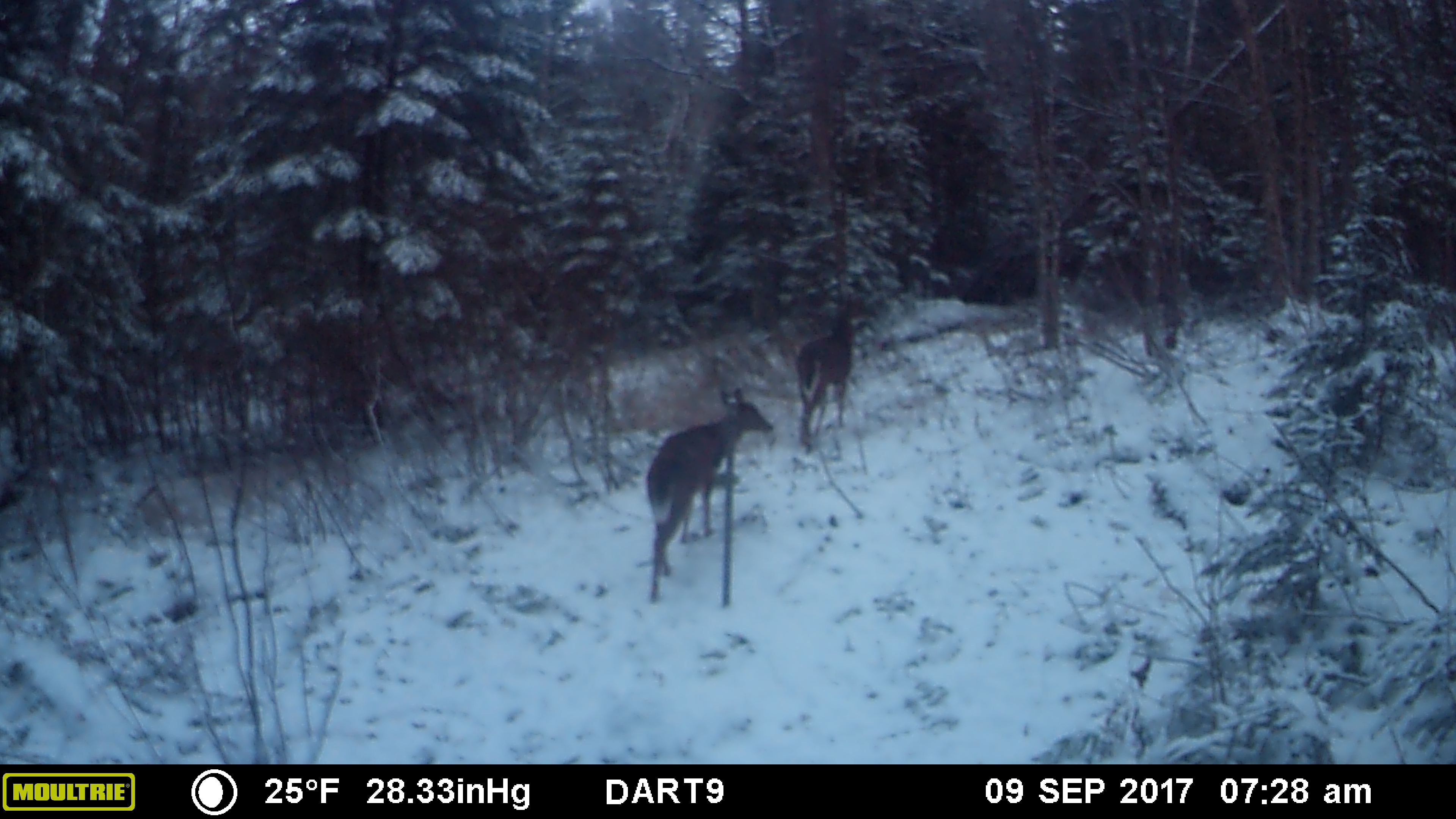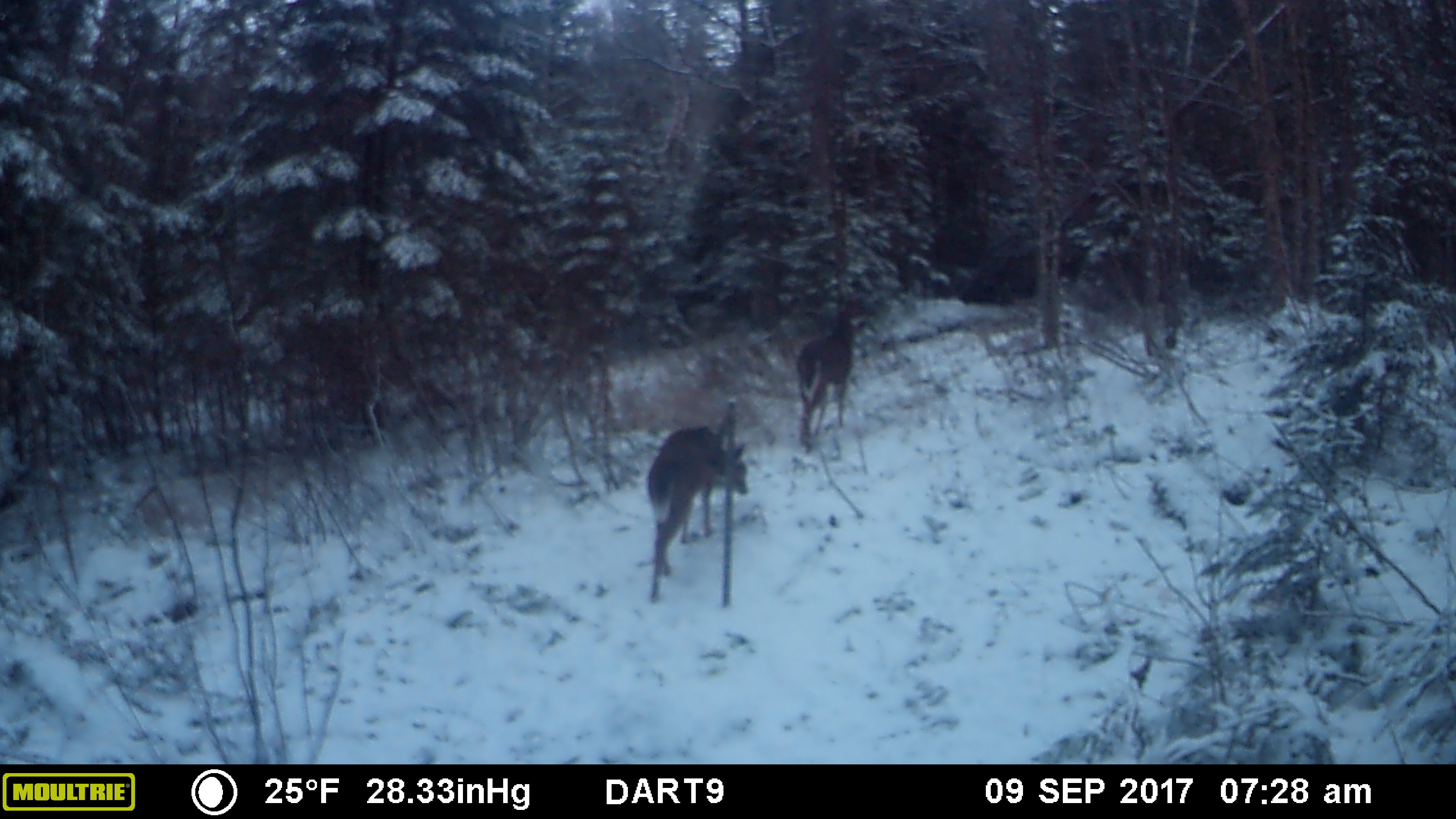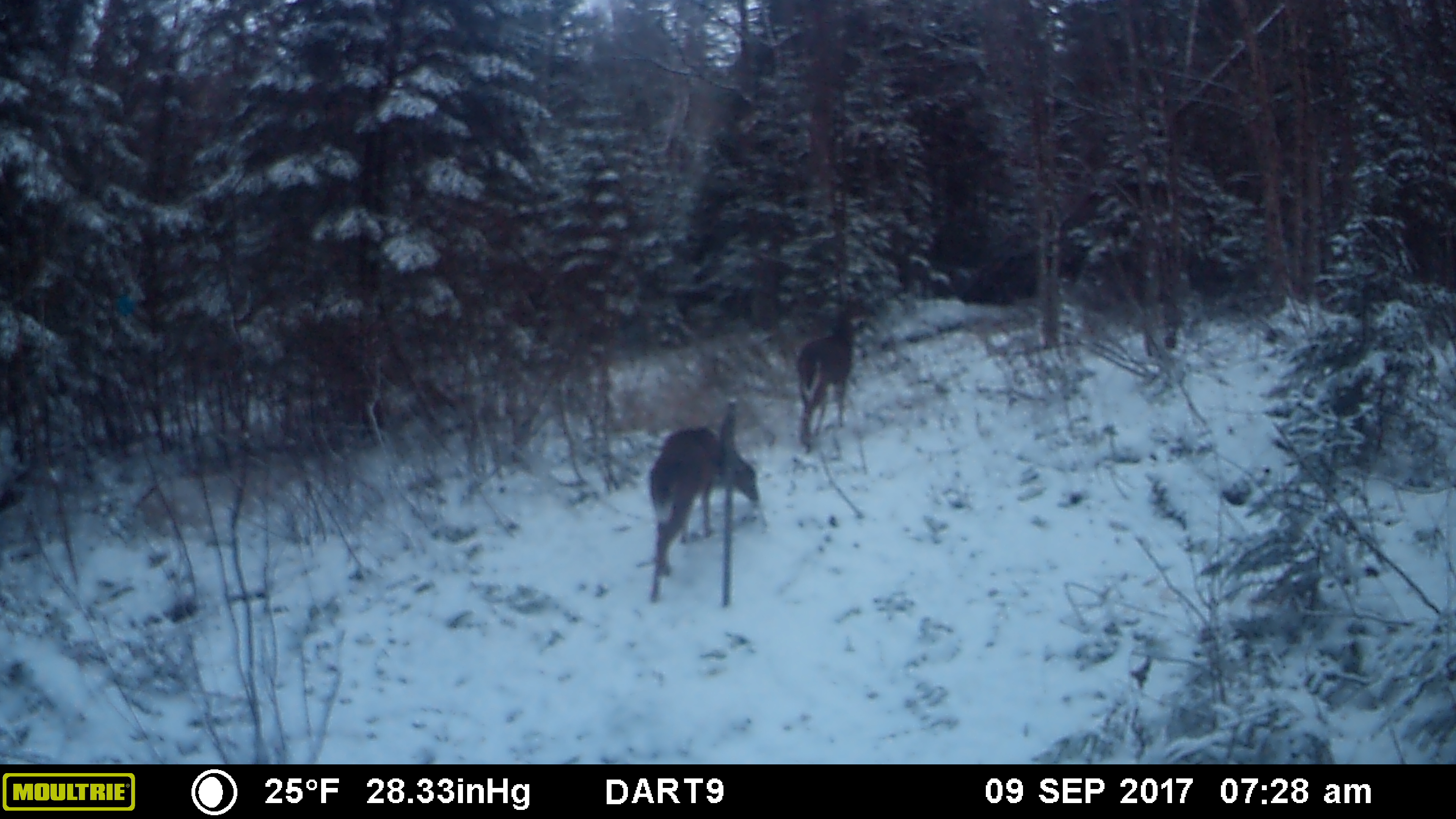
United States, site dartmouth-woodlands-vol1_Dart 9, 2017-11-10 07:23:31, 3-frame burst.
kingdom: Animalia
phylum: Chordata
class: Mammalia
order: Artiodactyla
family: Cervidae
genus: Odocoileus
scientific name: Odocoileus virginianus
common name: white-tailed deer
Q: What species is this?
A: White-tailed deer (Odocoileus virginianus).